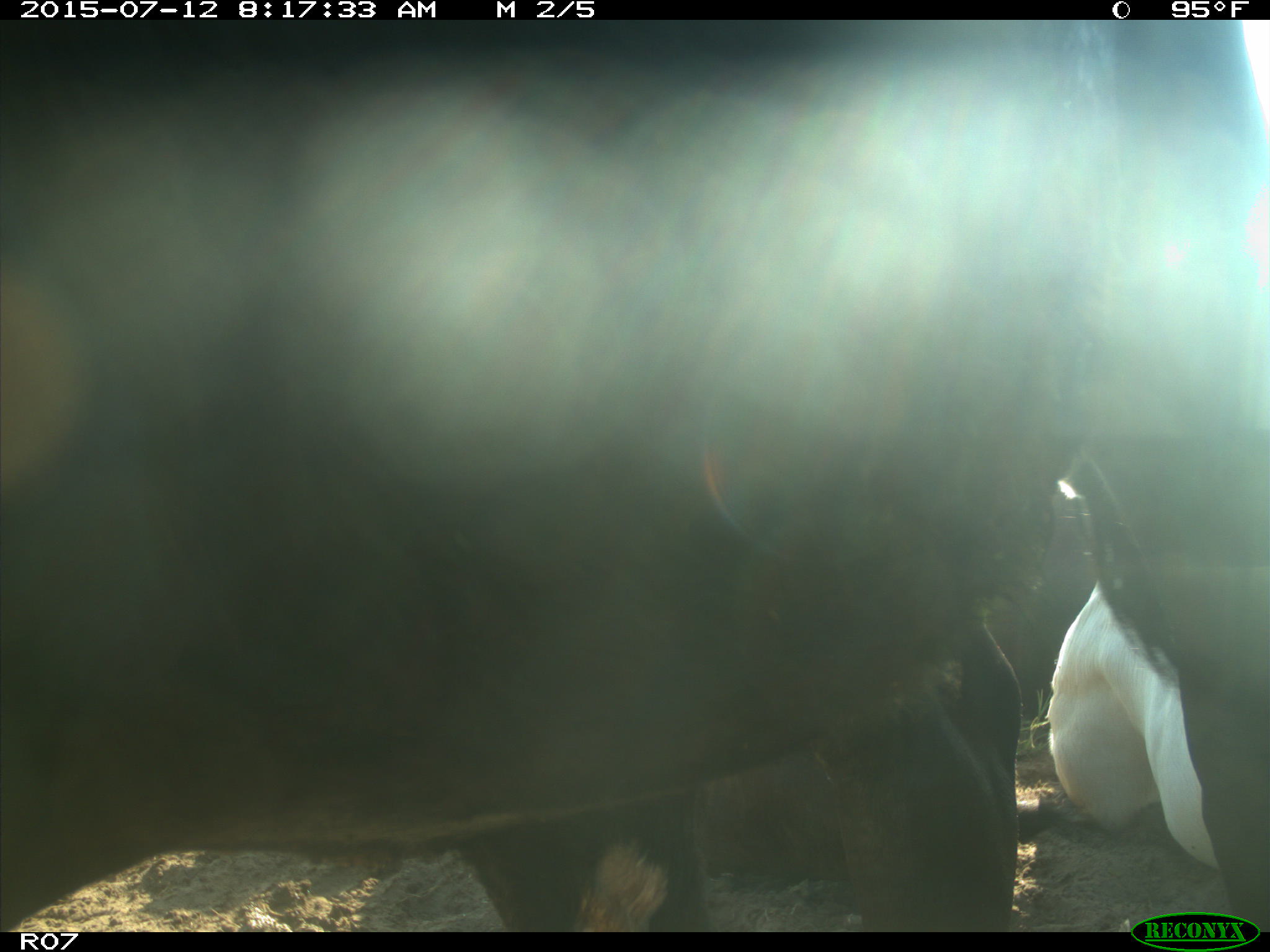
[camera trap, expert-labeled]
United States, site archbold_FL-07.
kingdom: Animalia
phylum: Chordata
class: Mammalia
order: Artiodactyla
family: Bovidae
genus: Bos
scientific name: Bos taurus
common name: domestic cow